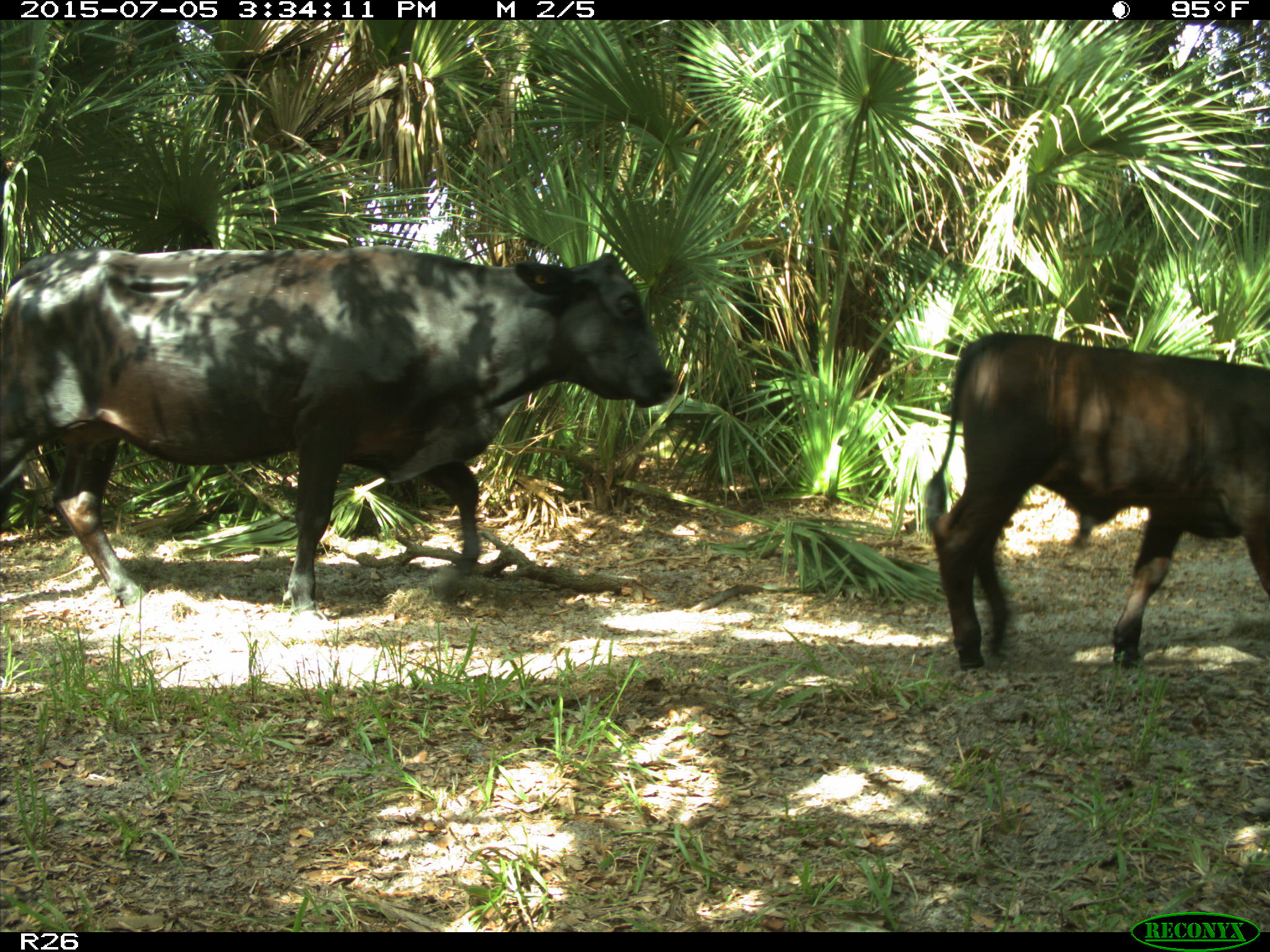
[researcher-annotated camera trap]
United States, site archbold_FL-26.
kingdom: Animalia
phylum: Chordata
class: Mammalia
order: Artiodactyla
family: Bovidae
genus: Bos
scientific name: Bos taurus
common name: domestic cow